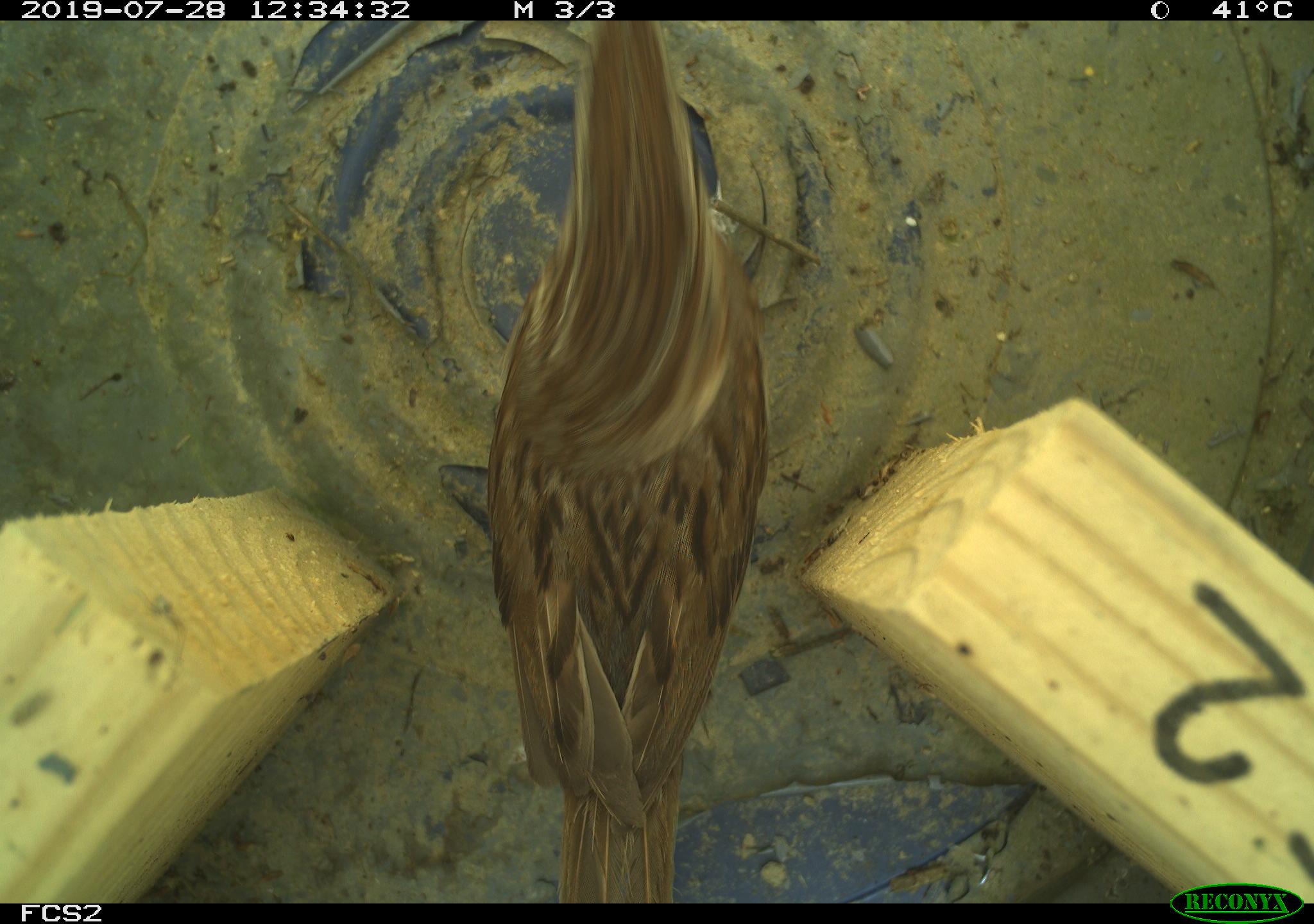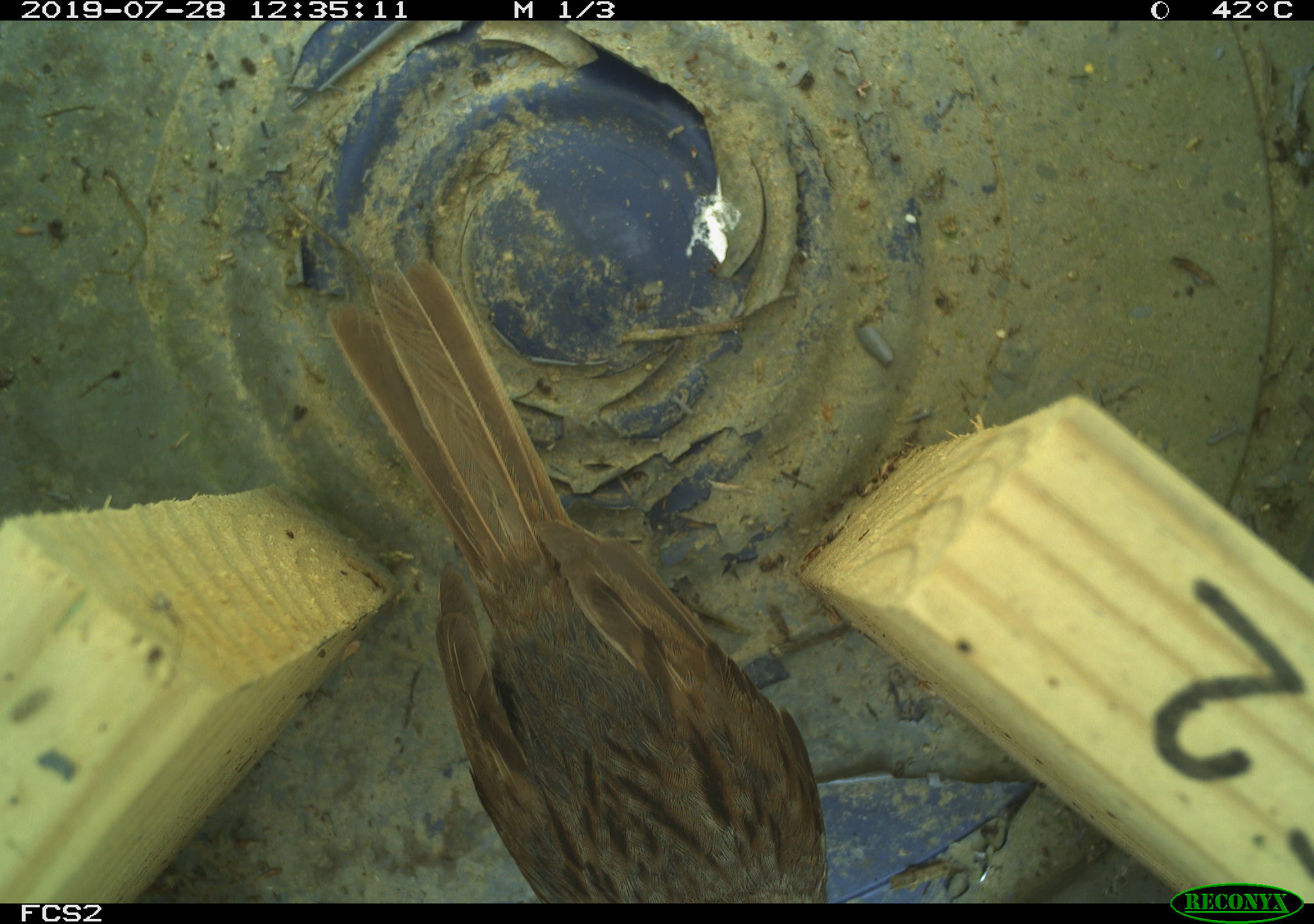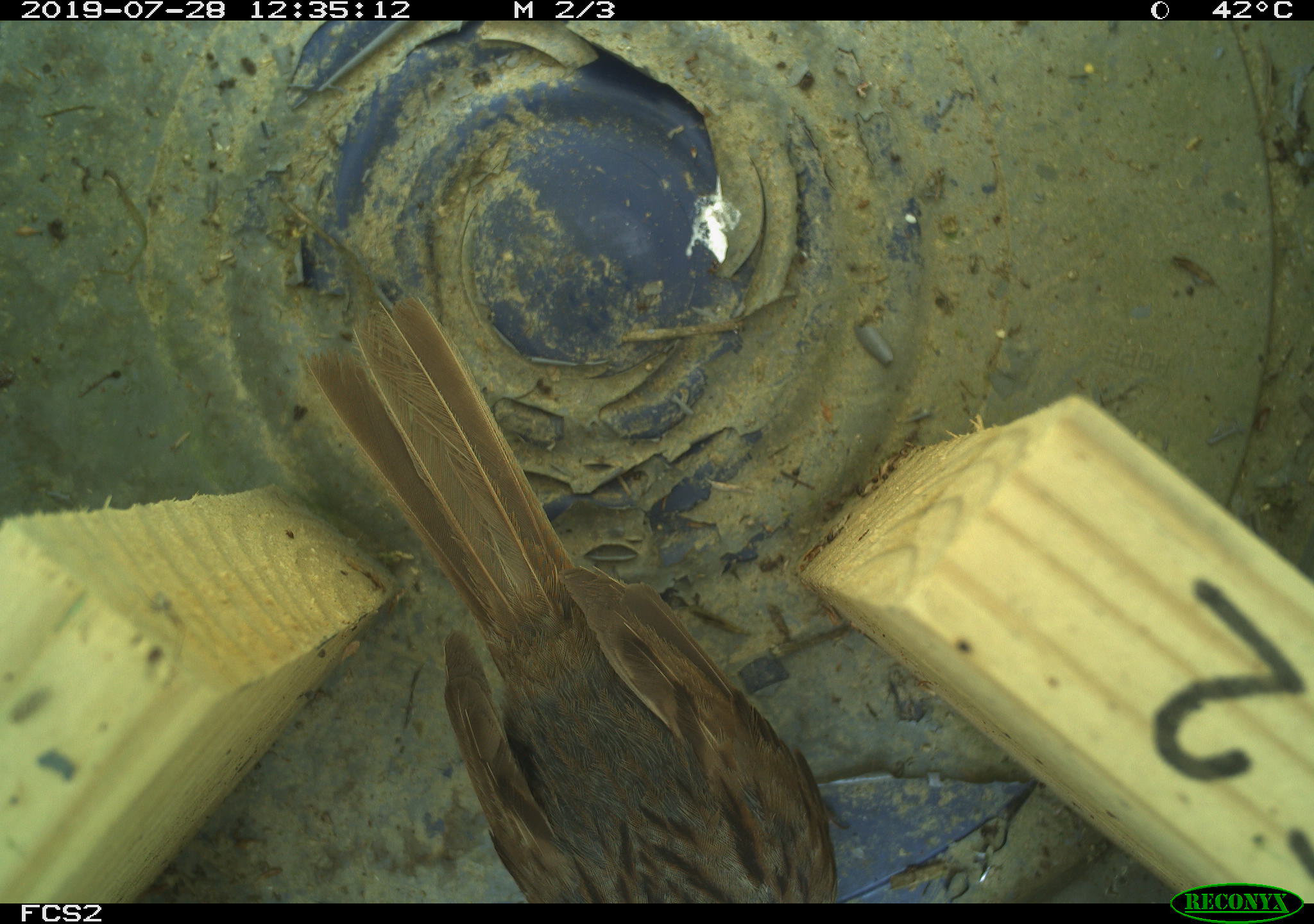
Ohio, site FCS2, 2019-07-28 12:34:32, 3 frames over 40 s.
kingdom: Animalia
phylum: Chordata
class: Aves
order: Passeriformes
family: Passerellidae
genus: Melospiza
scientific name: Melospiza melodia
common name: song sparrow